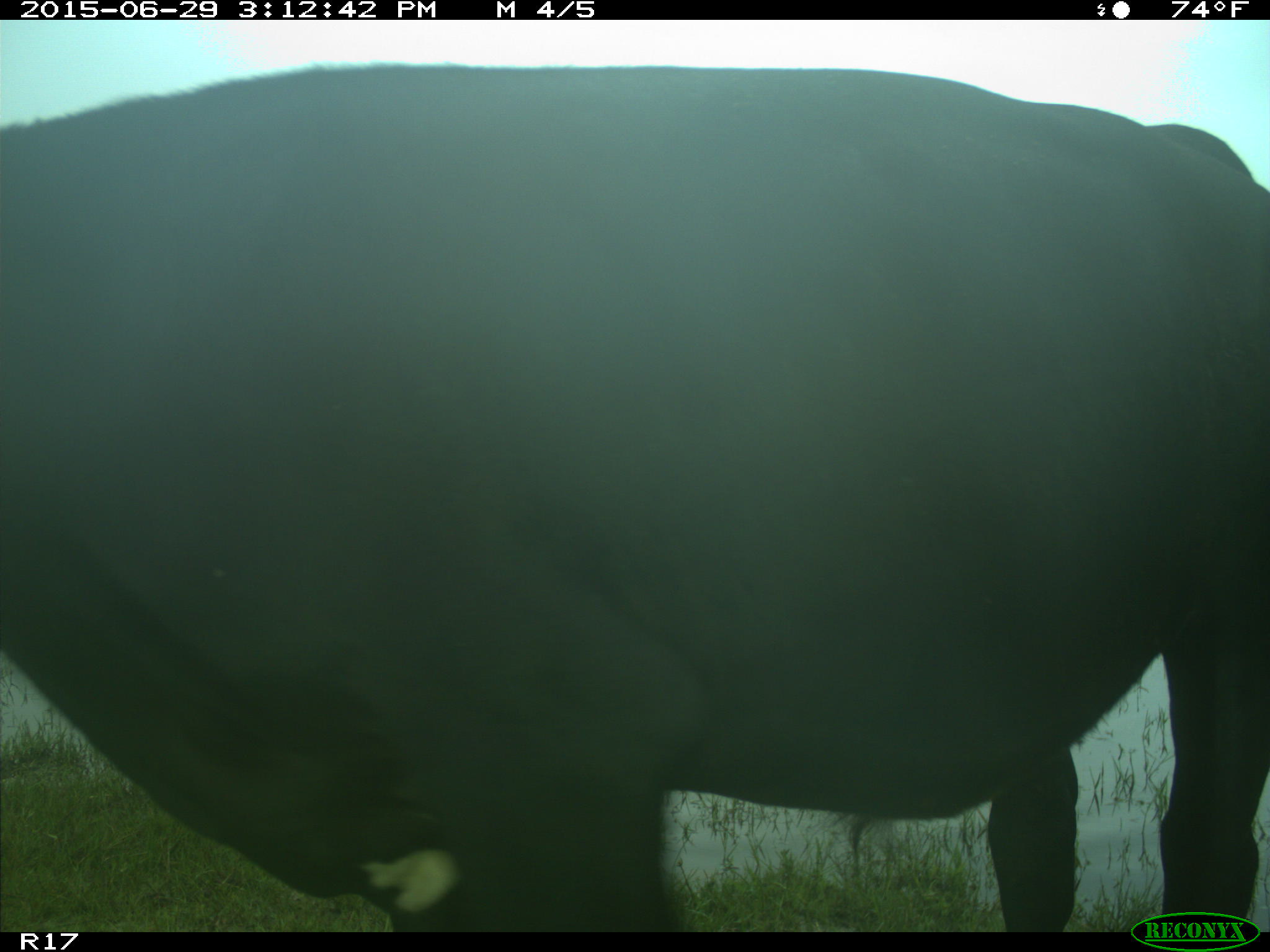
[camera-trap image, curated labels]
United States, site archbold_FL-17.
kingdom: Animalia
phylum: Chordata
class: Mammalia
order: Artiodactyla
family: Bovidae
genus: Bos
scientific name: Bos taurus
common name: domestic cow